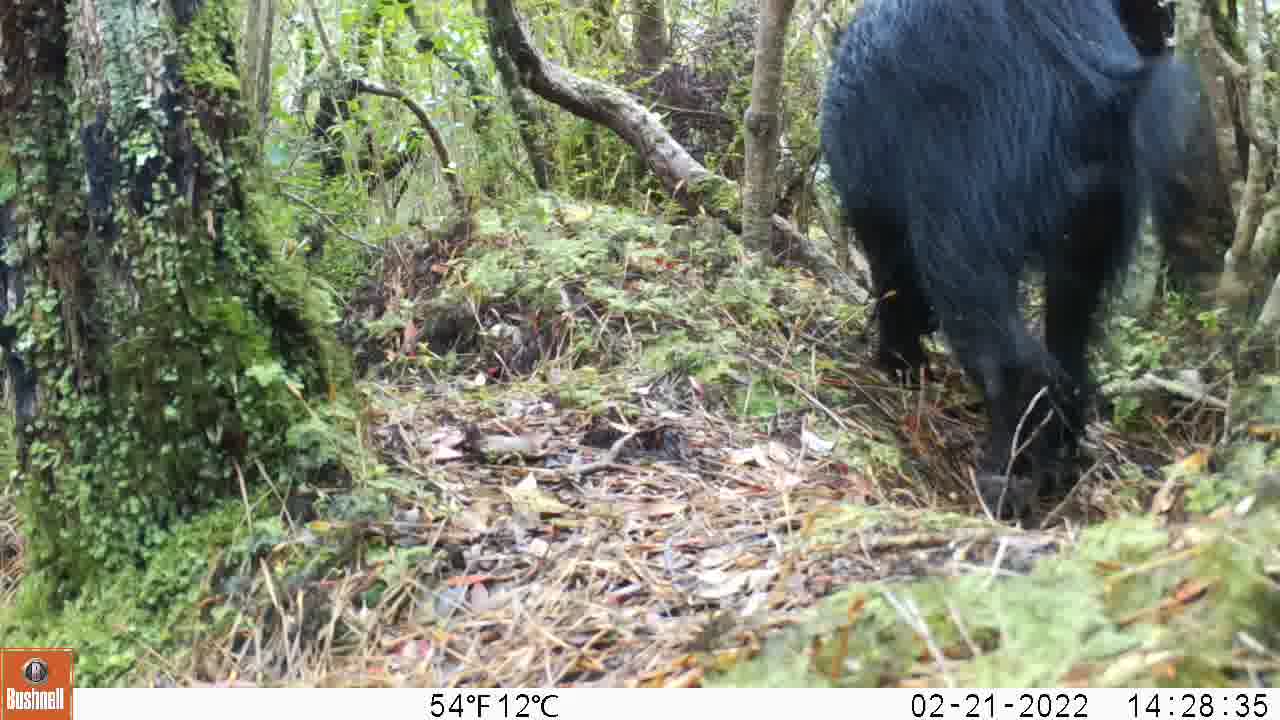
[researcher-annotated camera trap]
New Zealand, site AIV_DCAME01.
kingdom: Animalia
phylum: Chordata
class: Mammalia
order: Artiodactyla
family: Suidae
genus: Sus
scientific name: Sus scrofa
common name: pig